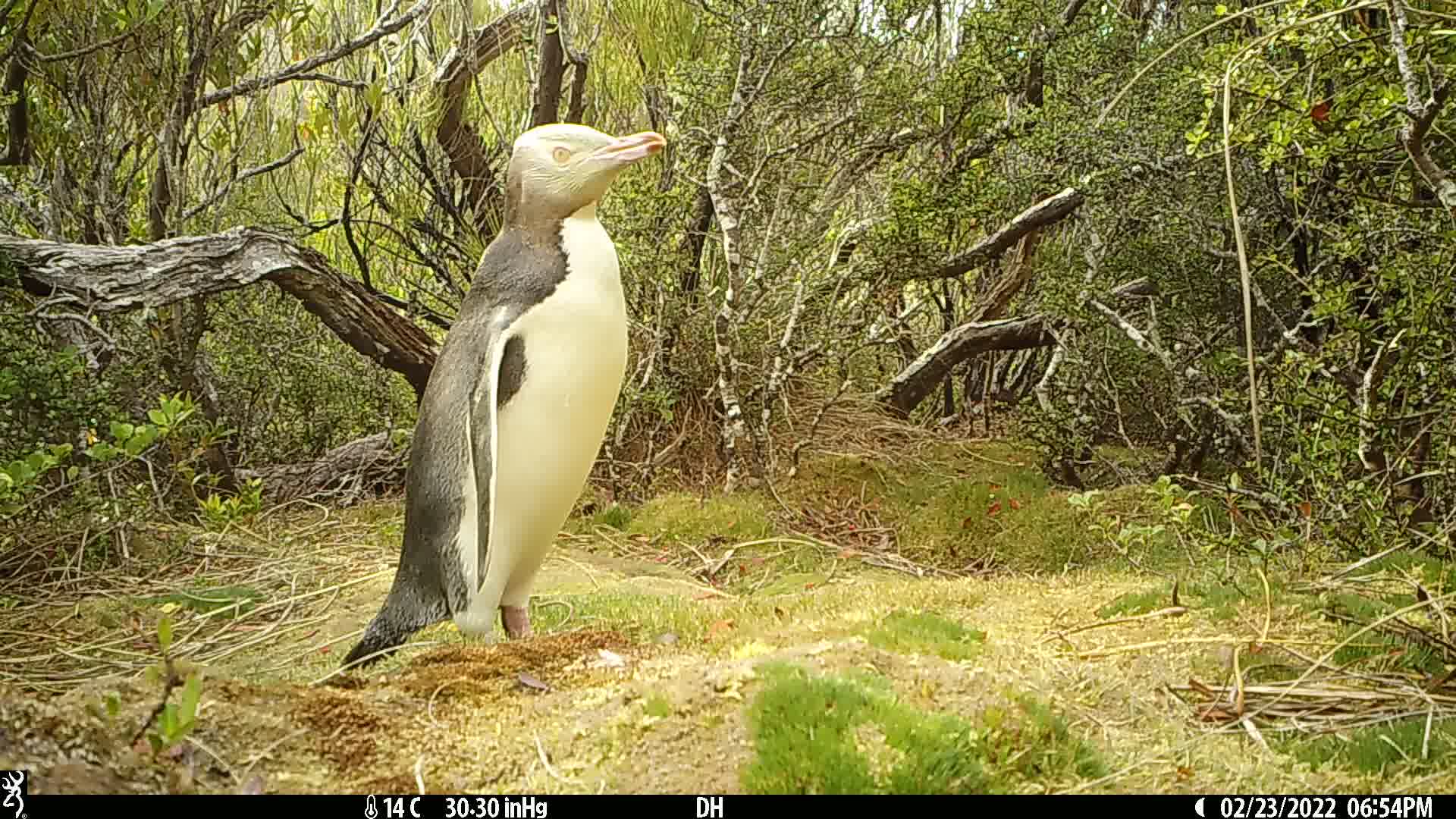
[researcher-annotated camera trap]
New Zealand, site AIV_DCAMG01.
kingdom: Animalia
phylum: Chordata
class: Aves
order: Sphenisciformes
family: Spheniscidae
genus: Megadyptes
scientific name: Megadyptes antipodes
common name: yellow-eyed penguin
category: yellow eyed penguin